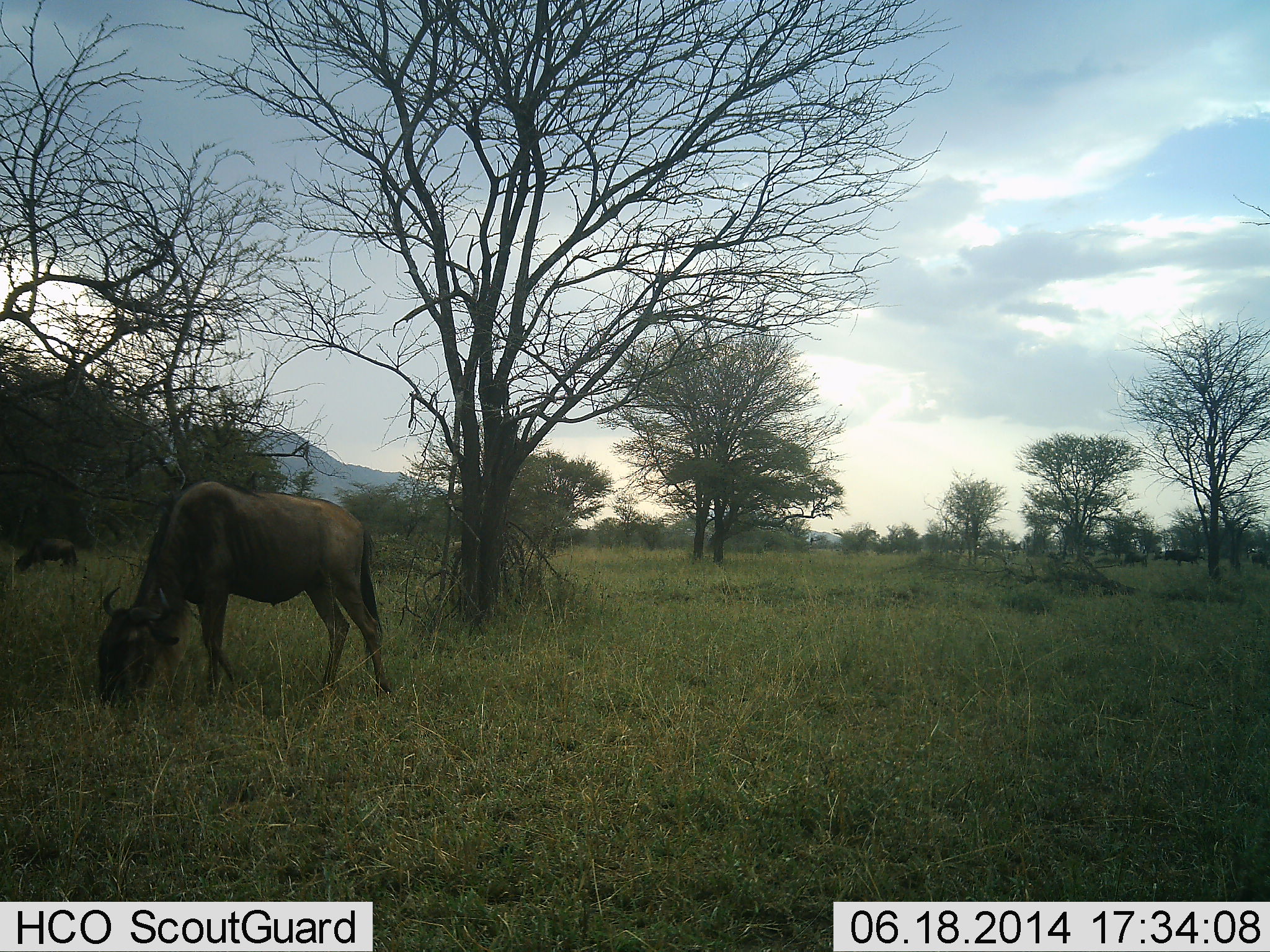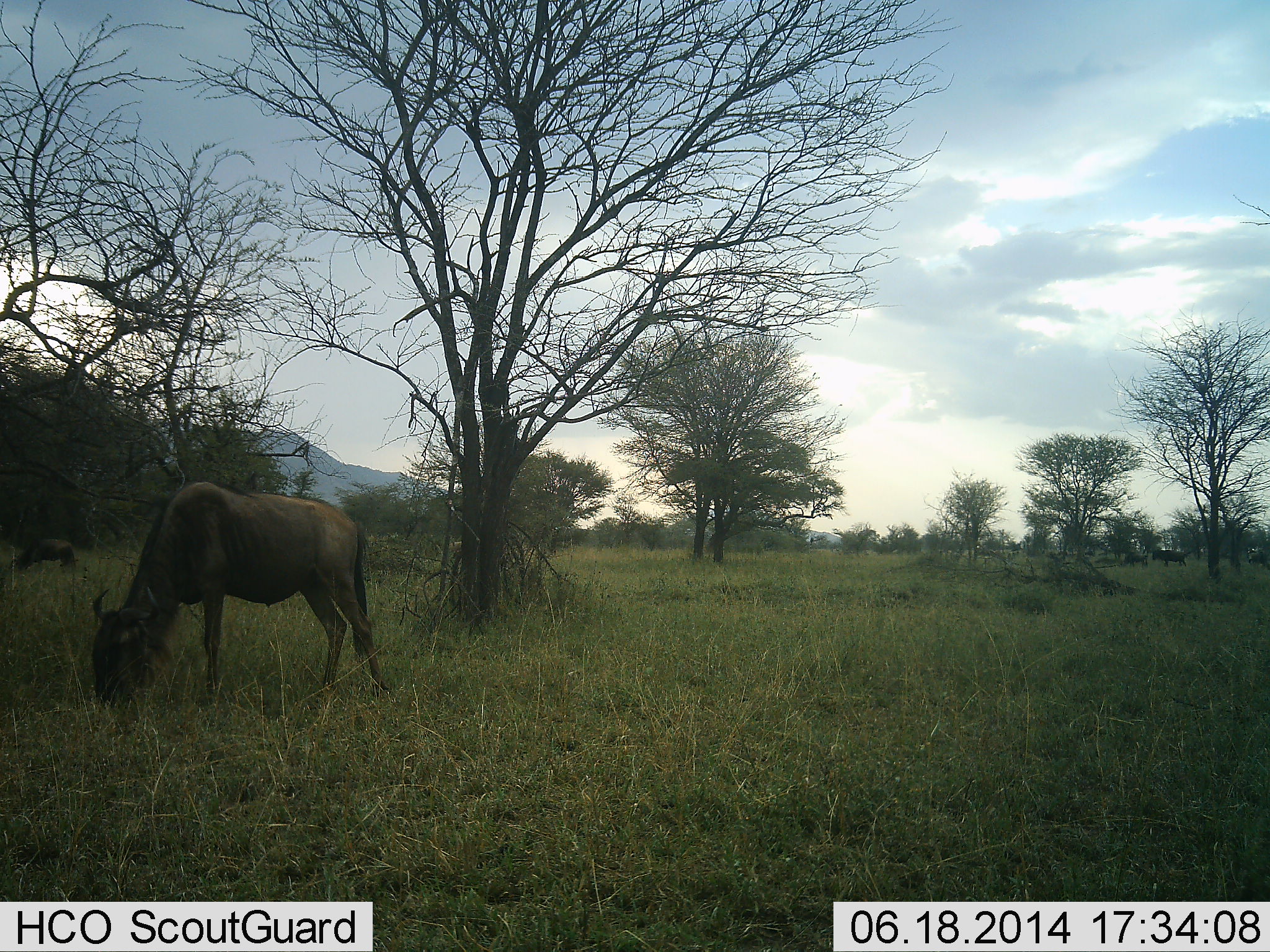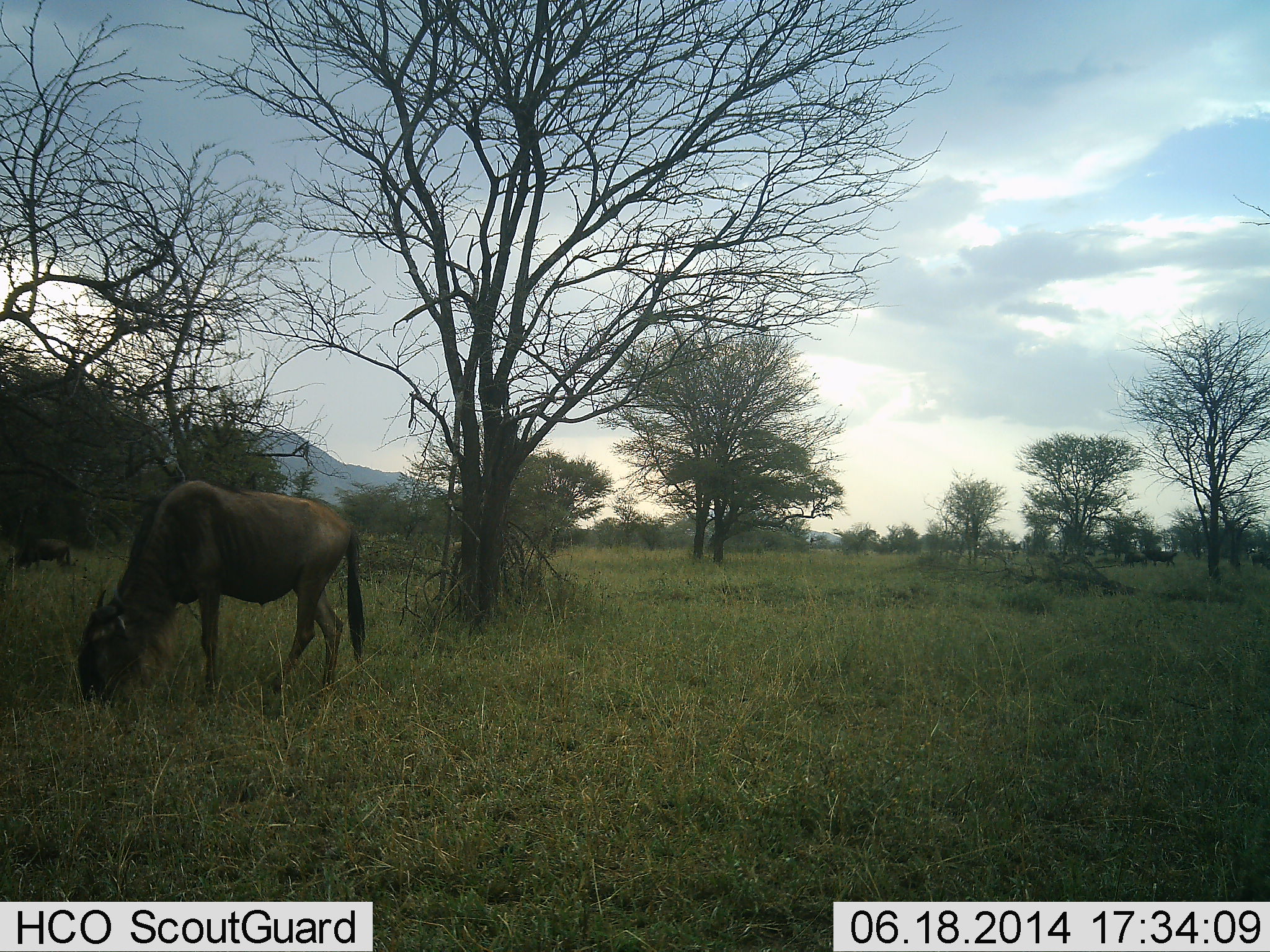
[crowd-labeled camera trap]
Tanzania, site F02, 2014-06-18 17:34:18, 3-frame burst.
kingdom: Animalia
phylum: Chordata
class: Mammalia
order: Artiodactyla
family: Bovidae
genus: Connochaetes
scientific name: Connochaetes taurinus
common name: blue wildebeest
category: wildebeest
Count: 4.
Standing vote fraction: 30%.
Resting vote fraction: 0%.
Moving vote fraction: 60%.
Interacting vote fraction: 0%.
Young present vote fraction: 0%.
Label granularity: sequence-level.